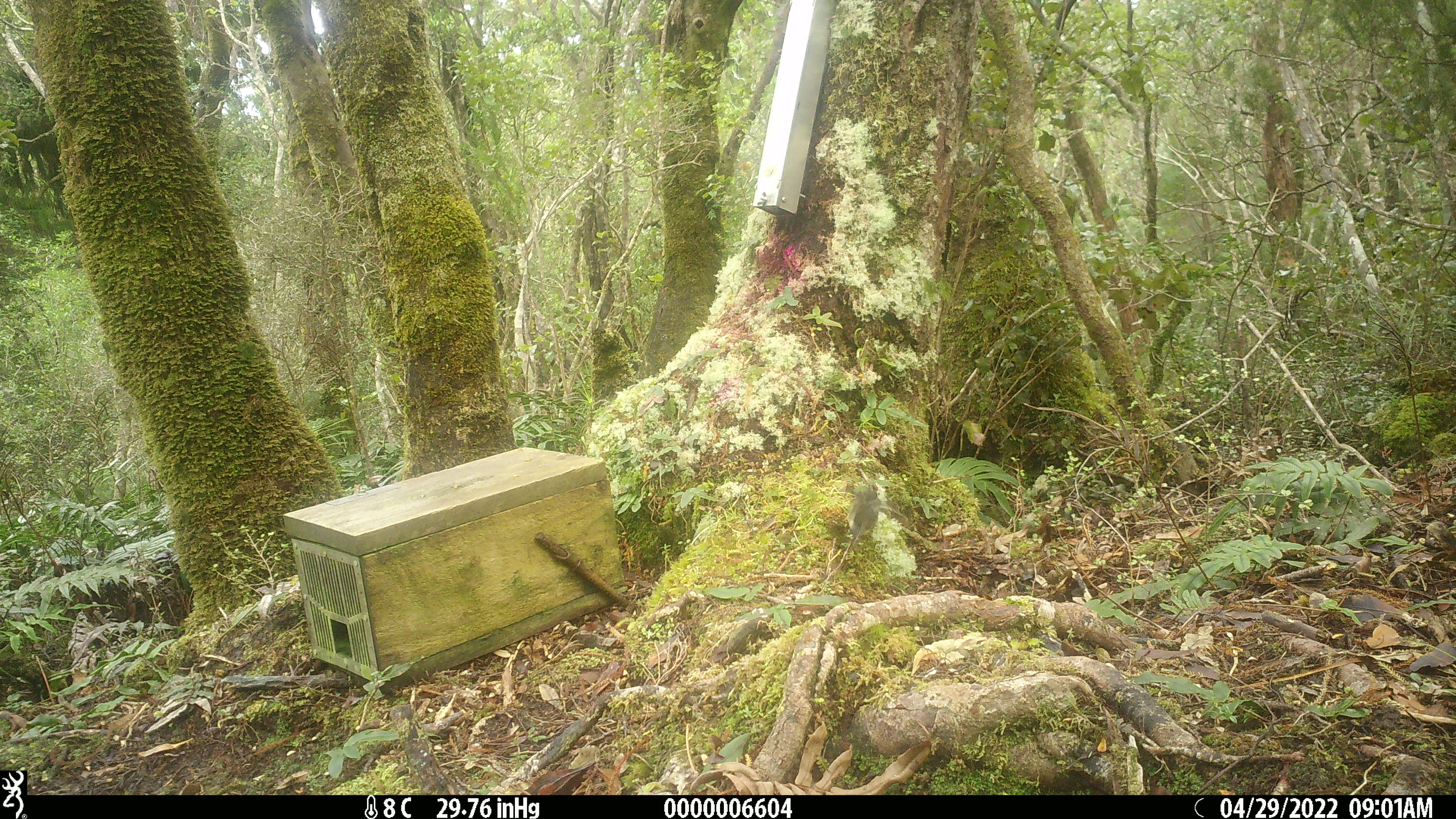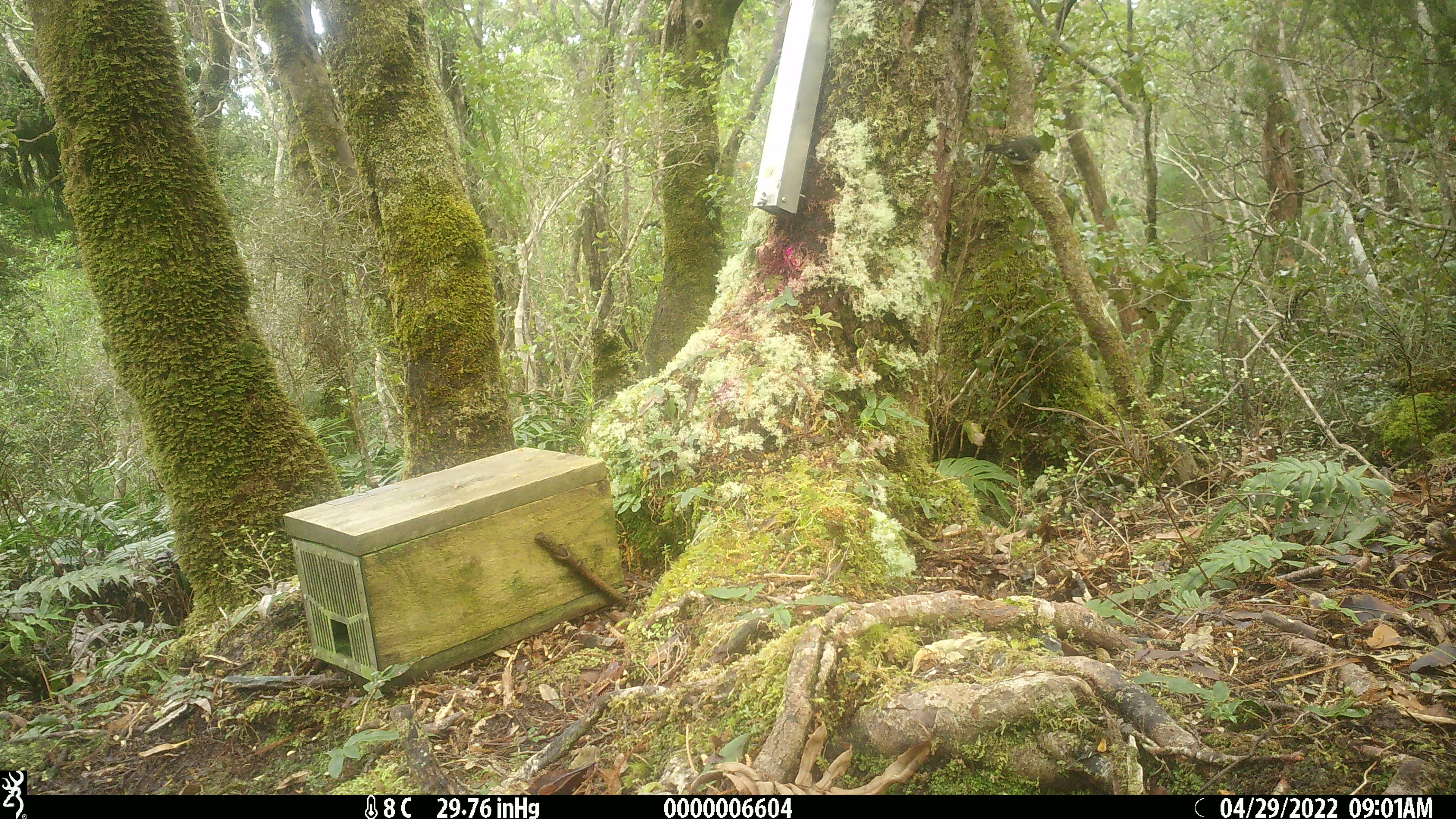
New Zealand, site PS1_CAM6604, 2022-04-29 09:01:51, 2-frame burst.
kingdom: Animalia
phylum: Chordata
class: Aves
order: Passeriformes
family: Petroicidae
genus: Petroica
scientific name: Petroica macrocephala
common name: tomtit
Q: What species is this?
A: Tomtit (Petroica macrocephala).